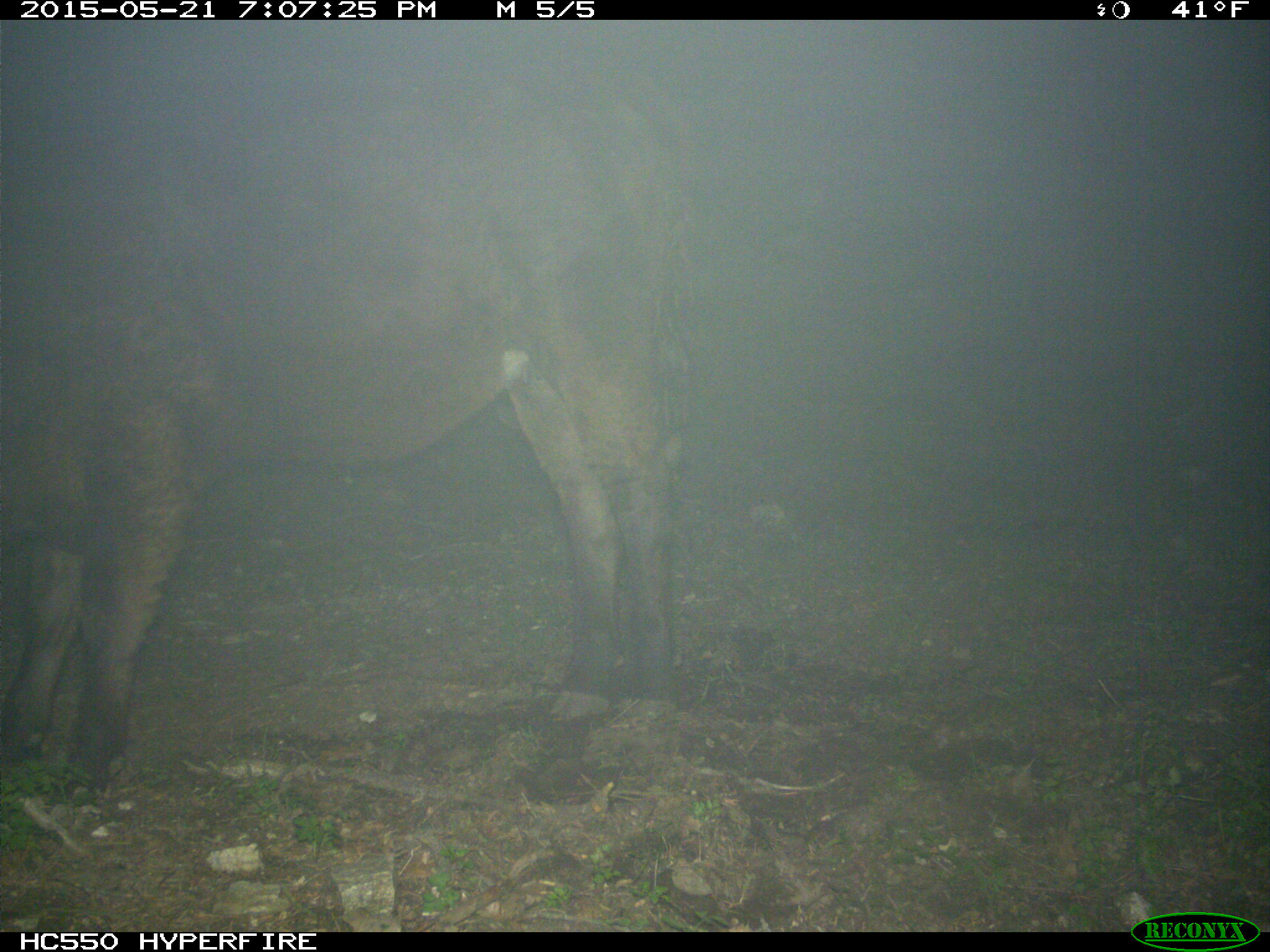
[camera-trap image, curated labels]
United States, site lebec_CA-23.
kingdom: Animalia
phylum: Chordata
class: Mammalia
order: Artiodactyla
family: Bovidae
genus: Bos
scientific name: Bos taurus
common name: domestic cow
Bos taurus (domestic cow).